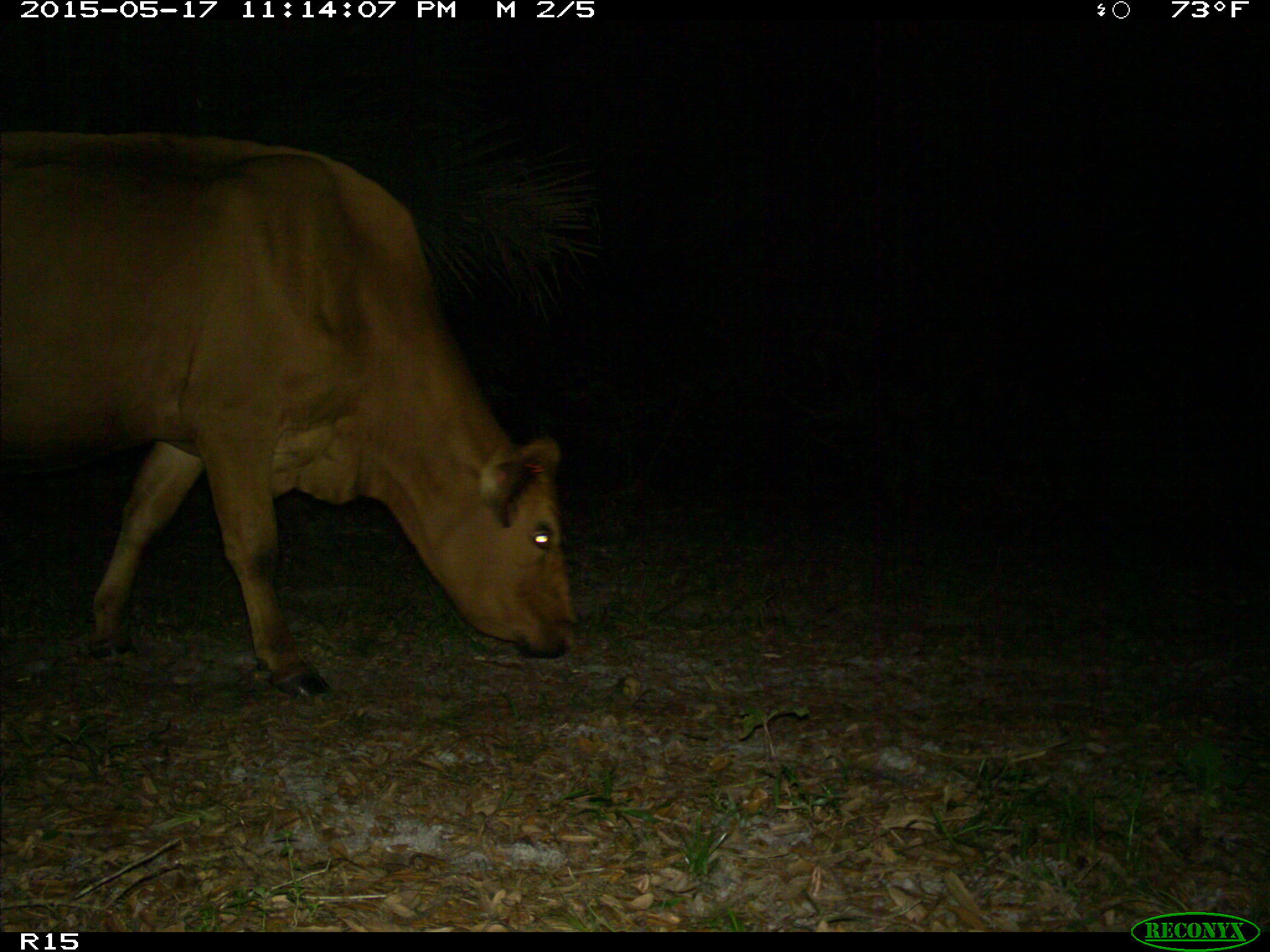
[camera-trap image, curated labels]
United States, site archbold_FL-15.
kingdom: Animalia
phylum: Chordata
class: Mammalia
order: Artiodactyla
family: Bovidae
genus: Bos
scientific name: Bos taurus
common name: domestic cow